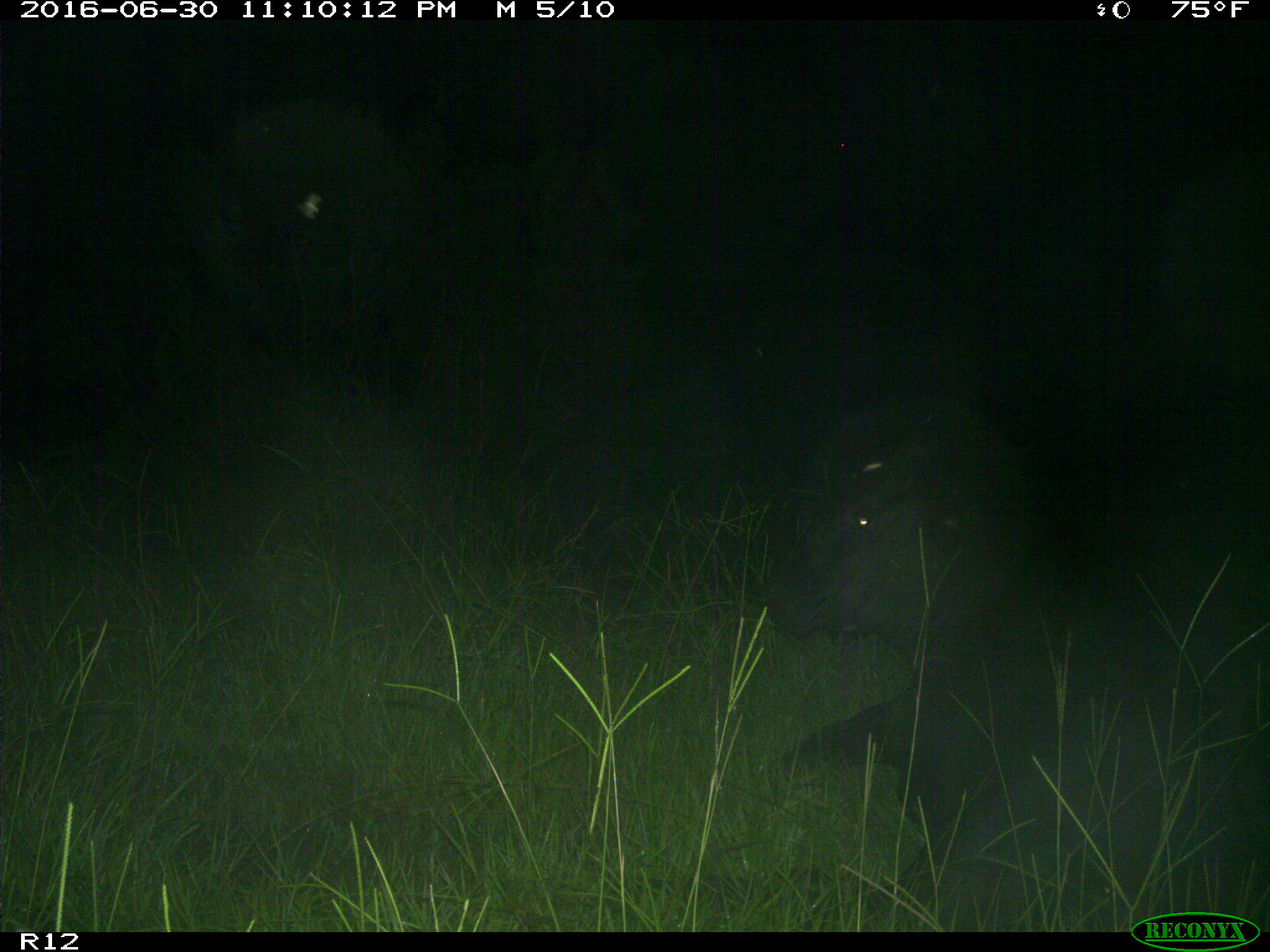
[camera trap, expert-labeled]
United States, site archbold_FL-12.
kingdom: Animalia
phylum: Chordata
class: Mammalia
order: Artiodactyla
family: Bovidae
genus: Bos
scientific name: Bos taurus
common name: domestic cow